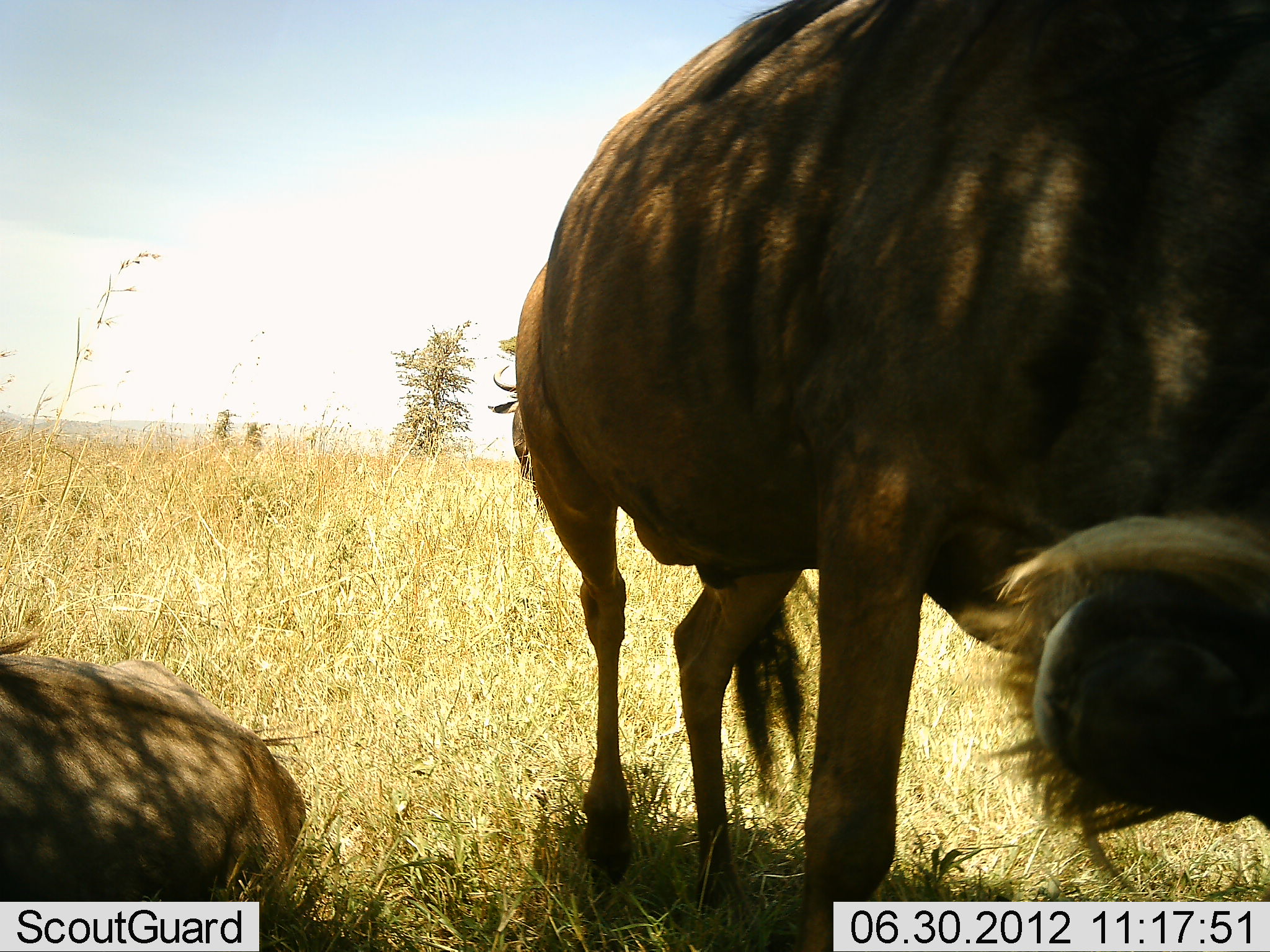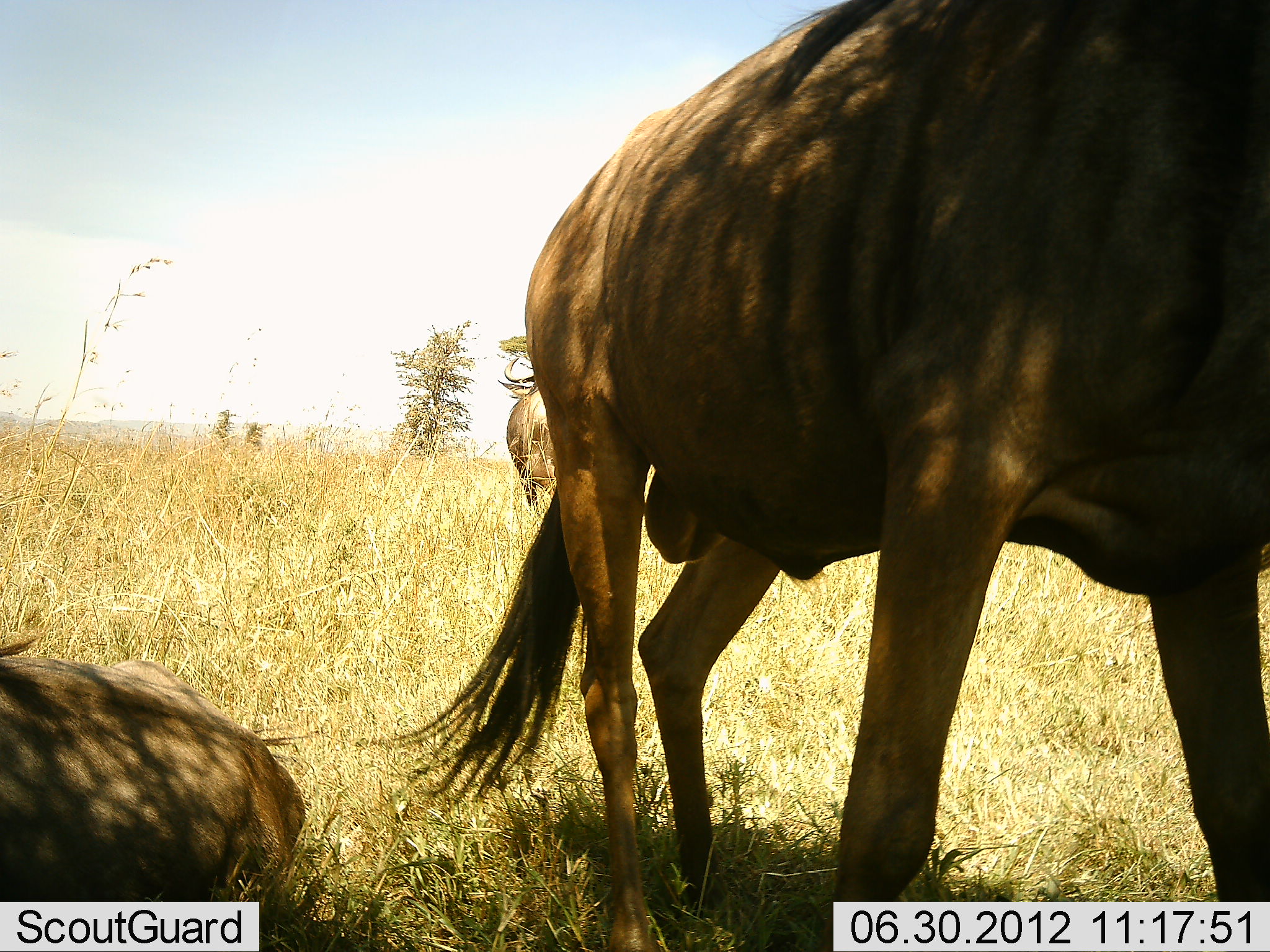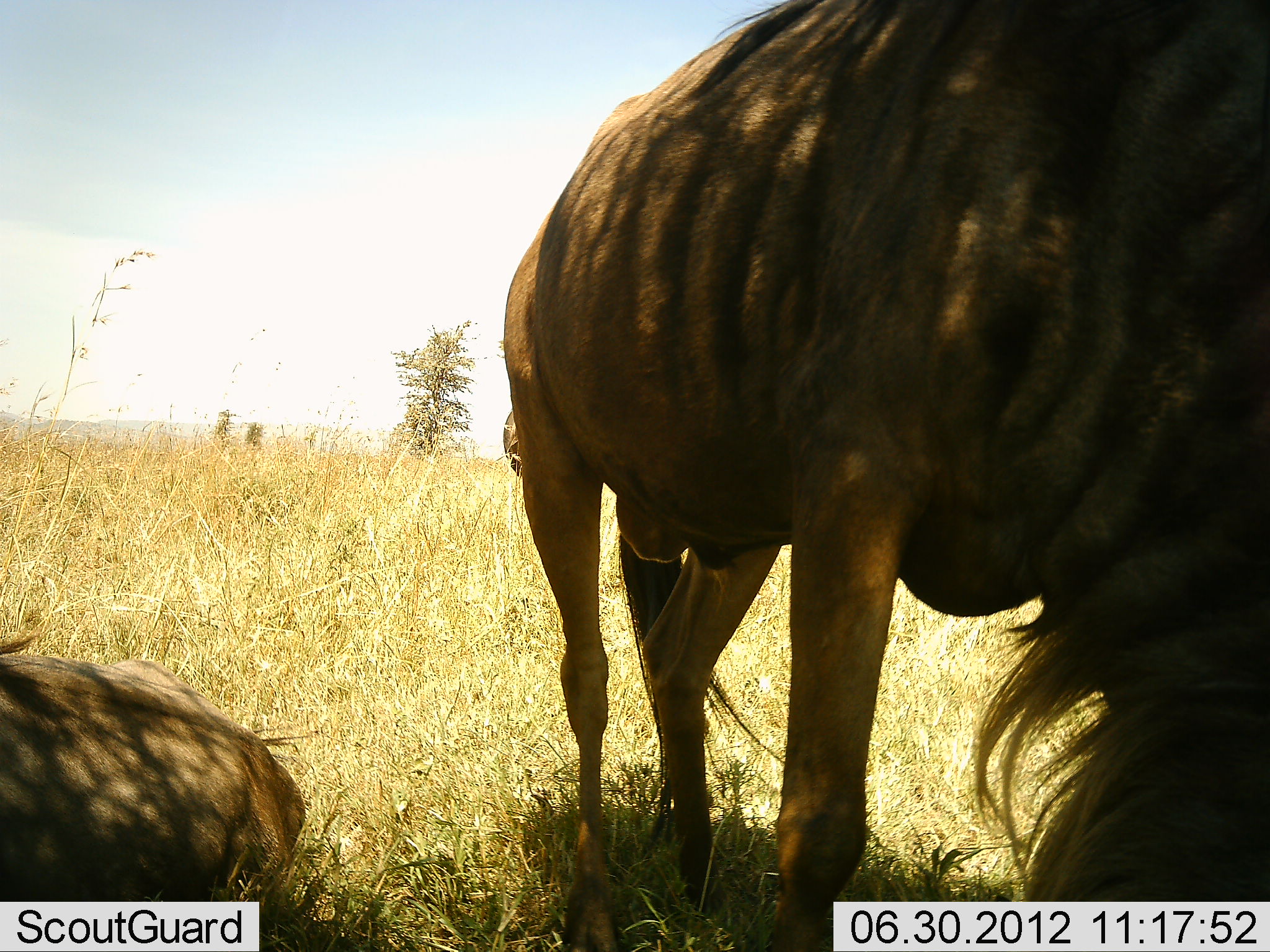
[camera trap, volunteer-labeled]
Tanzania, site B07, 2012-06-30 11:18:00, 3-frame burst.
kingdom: Animalia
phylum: Chordata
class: Mammalia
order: Artiodactyla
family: Bovidae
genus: Connochaetes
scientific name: Connochaetes taurinus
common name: blue wildebeest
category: wildebeest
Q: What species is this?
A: Wildebeest (blue wildebeest) (Connochaetes taurinus).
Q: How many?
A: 3.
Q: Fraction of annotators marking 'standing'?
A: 90%.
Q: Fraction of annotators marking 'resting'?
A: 100%.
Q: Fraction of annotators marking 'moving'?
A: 10%.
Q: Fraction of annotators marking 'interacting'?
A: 10%.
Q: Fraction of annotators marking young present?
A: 0%.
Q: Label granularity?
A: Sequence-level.